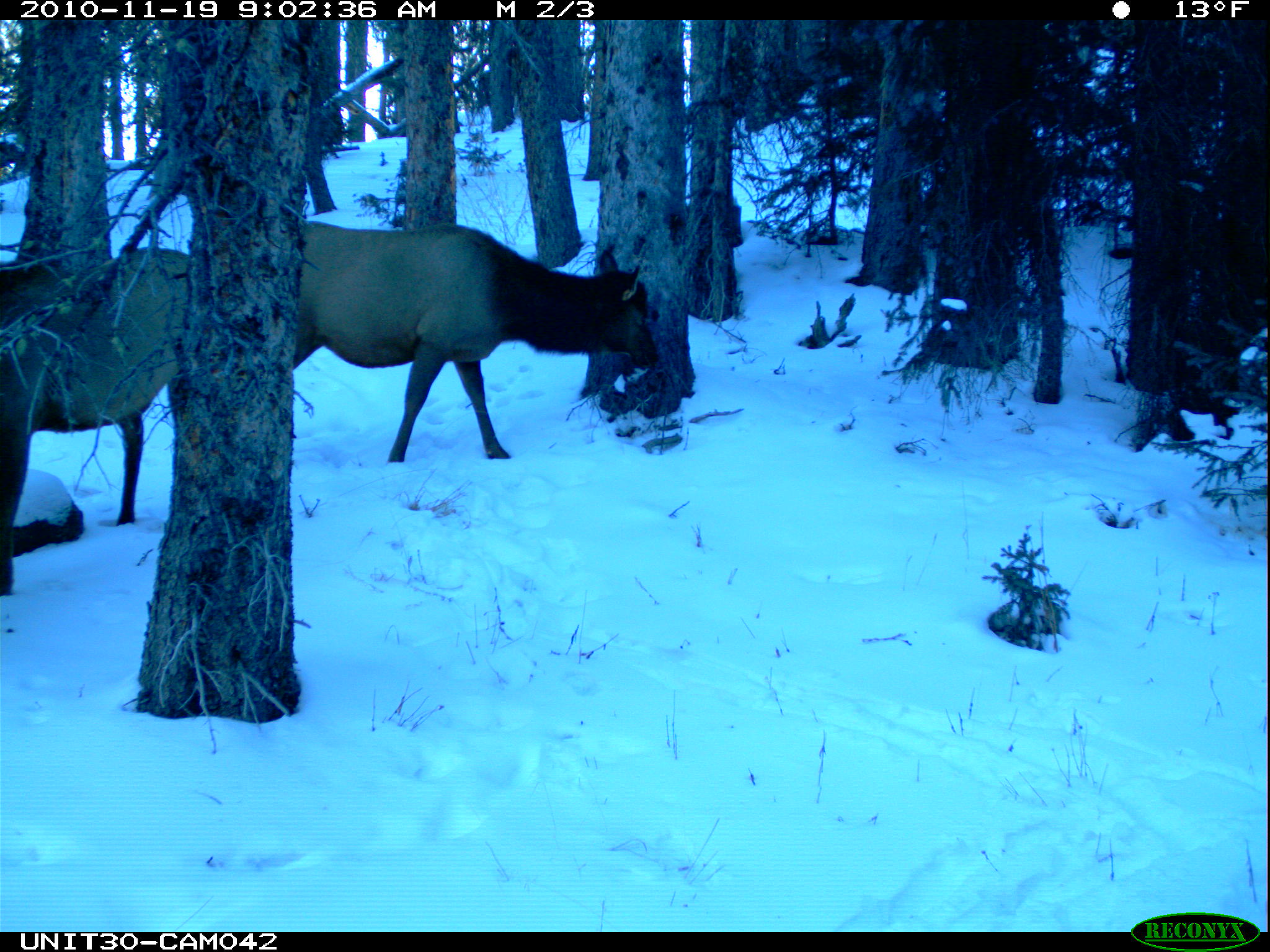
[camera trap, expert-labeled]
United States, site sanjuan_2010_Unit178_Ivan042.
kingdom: Animalia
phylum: Chordata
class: Mammalia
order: Artiodactyla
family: Cervidae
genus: Cervus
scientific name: Cervus elaphus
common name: red deer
Cervus elaphus (red deer).